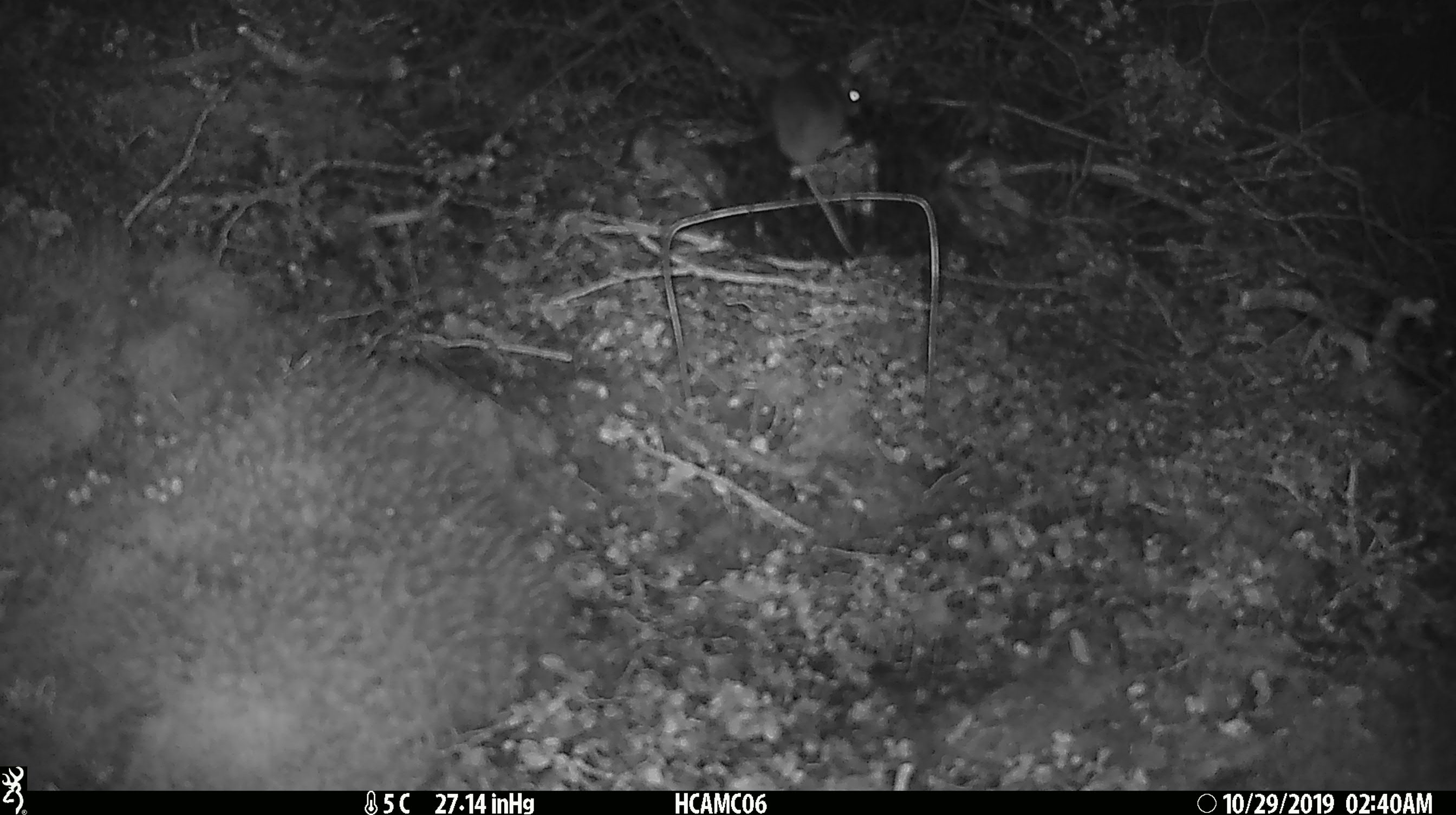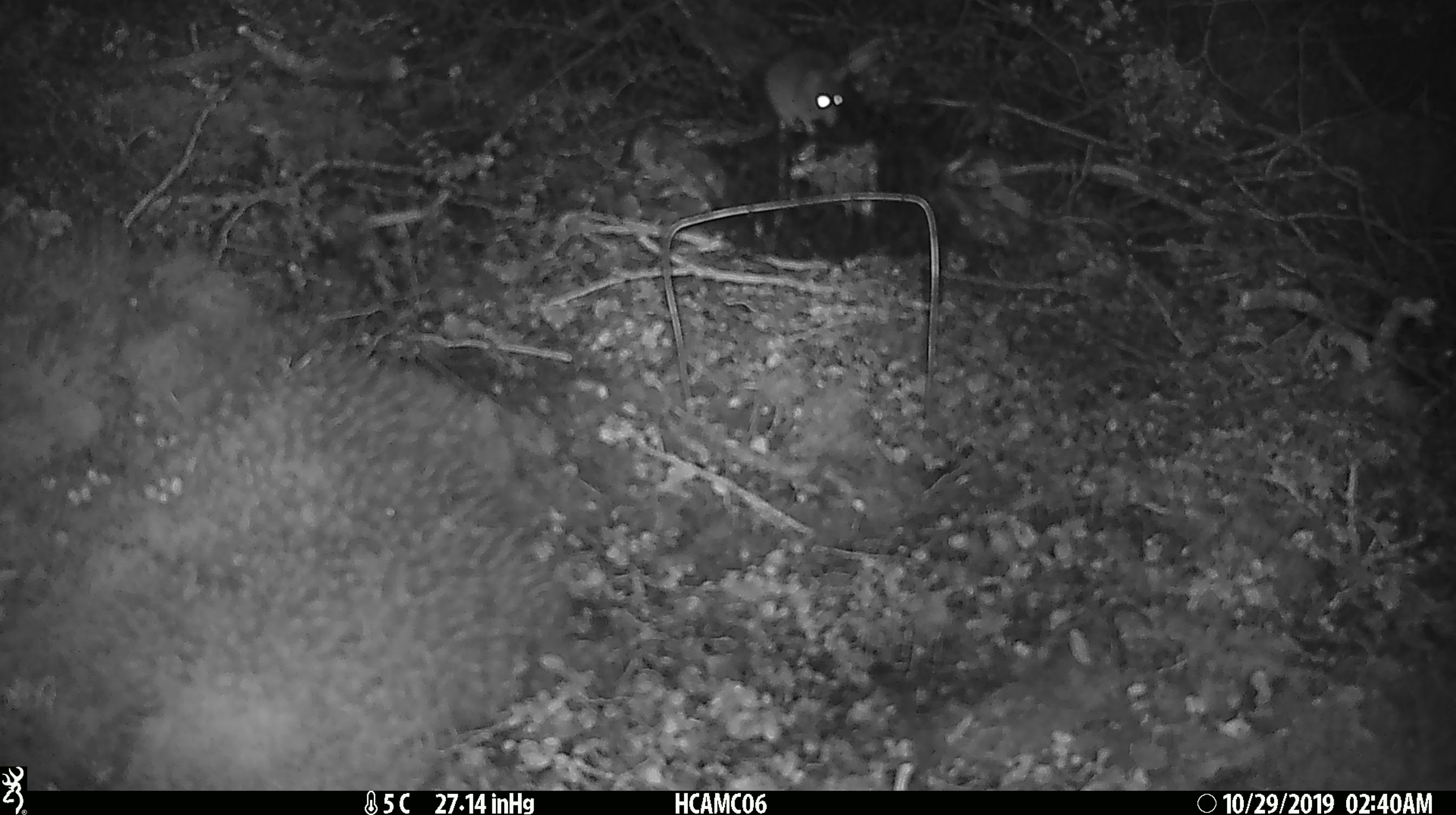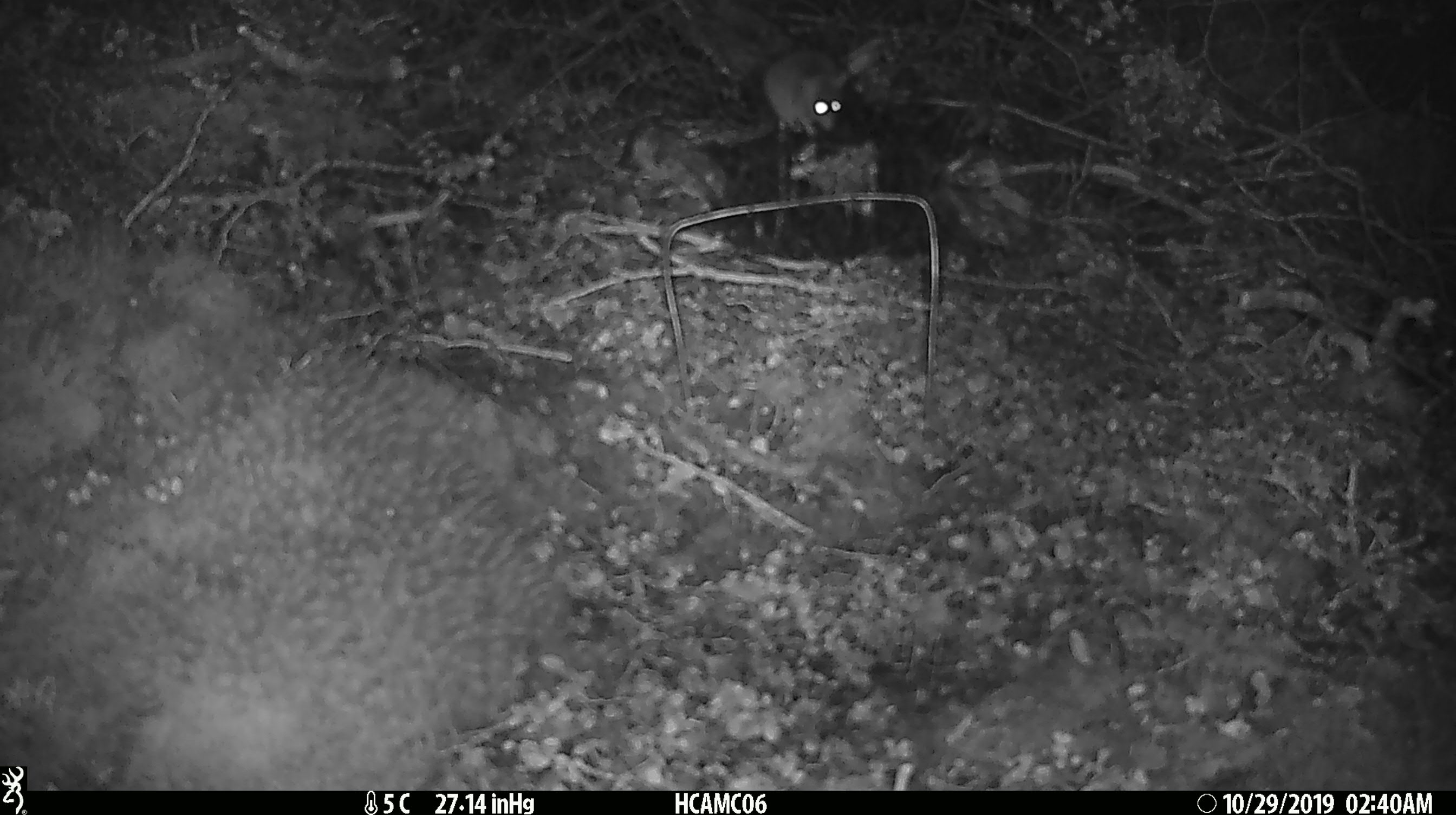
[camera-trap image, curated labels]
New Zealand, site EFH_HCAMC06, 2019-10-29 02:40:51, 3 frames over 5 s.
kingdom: Animalia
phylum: Chordata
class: Mammalia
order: Rodentia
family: Muridae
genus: Mus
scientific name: Mus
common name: mouse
Mouse (Mus).